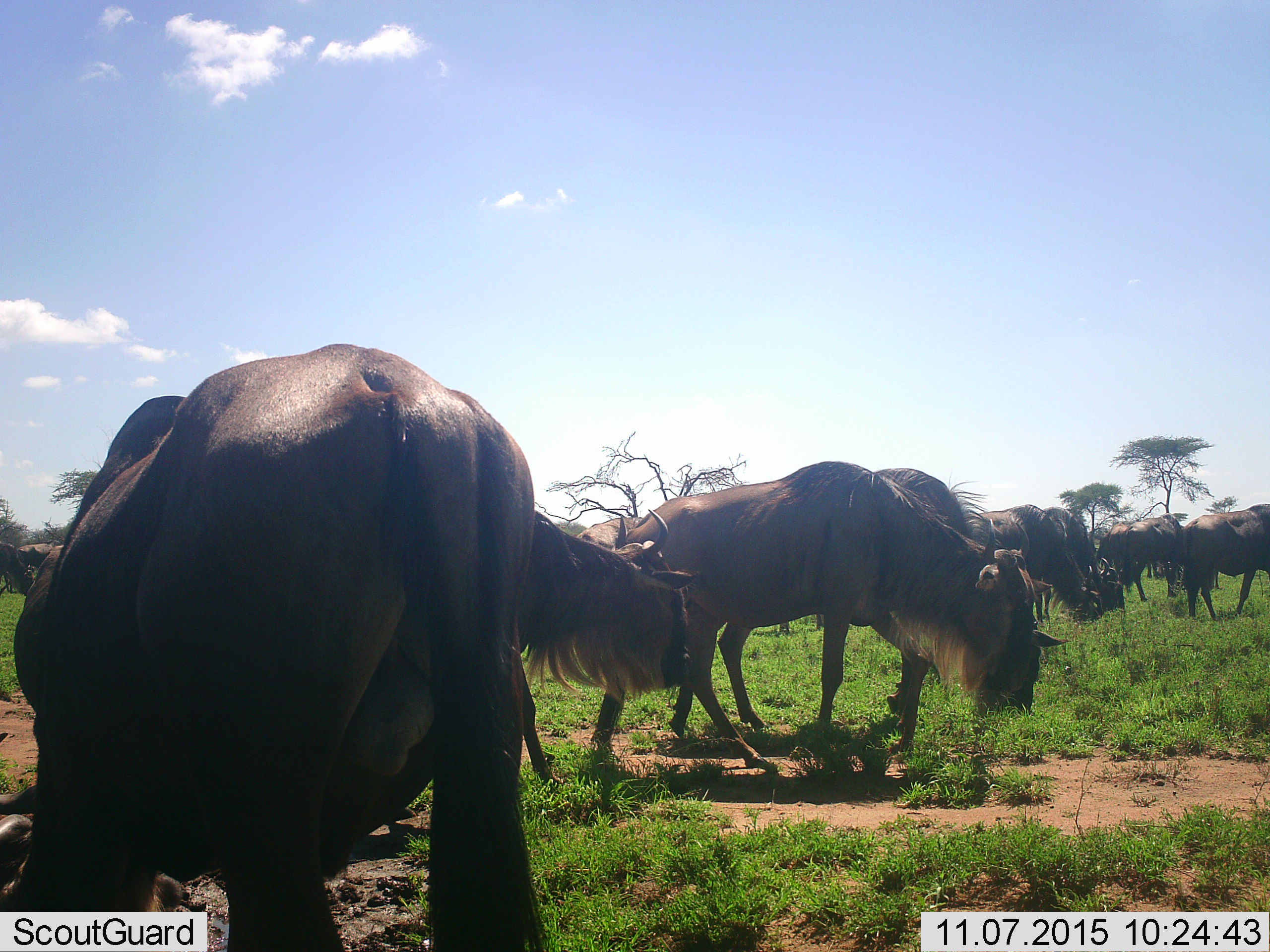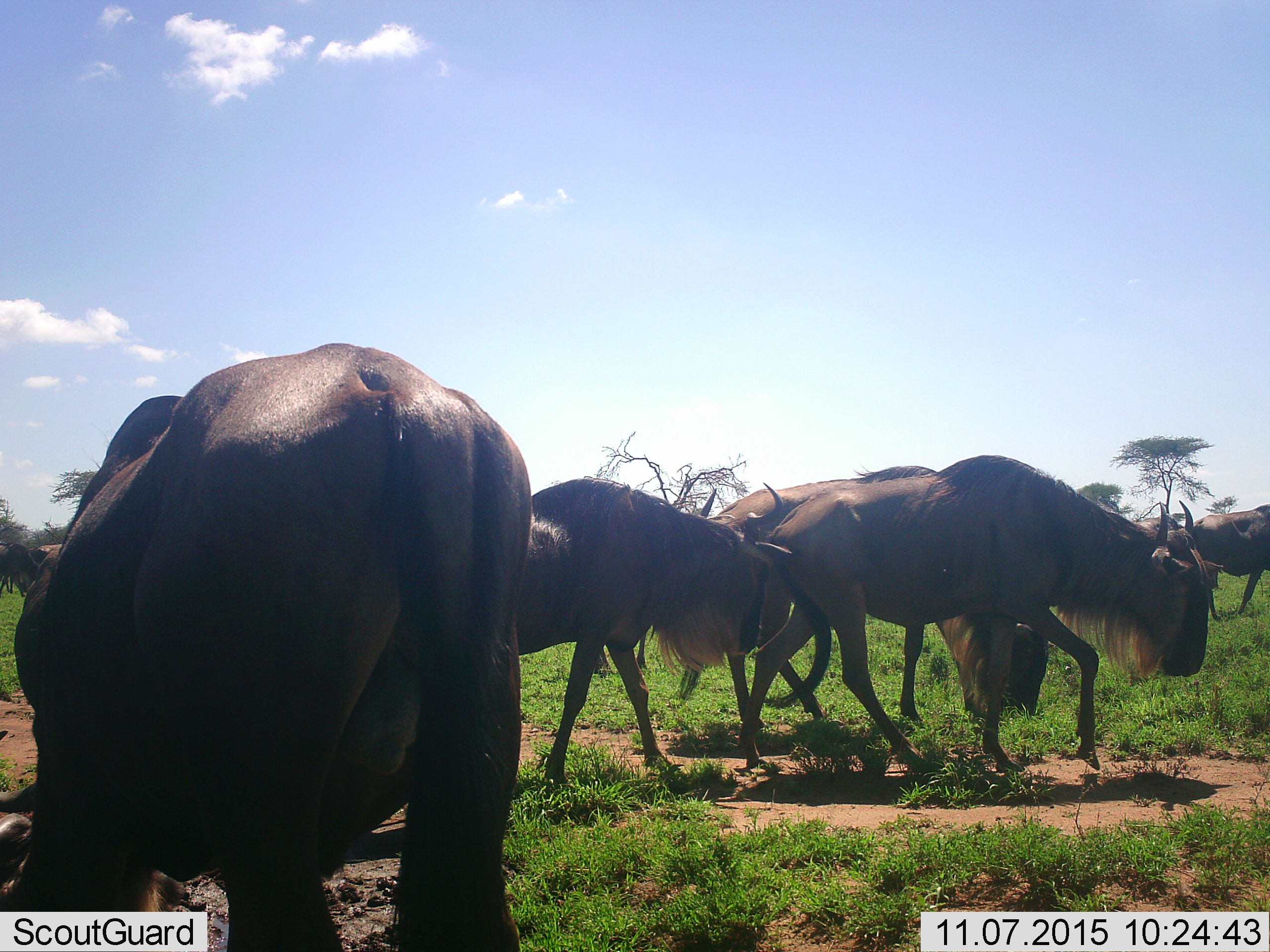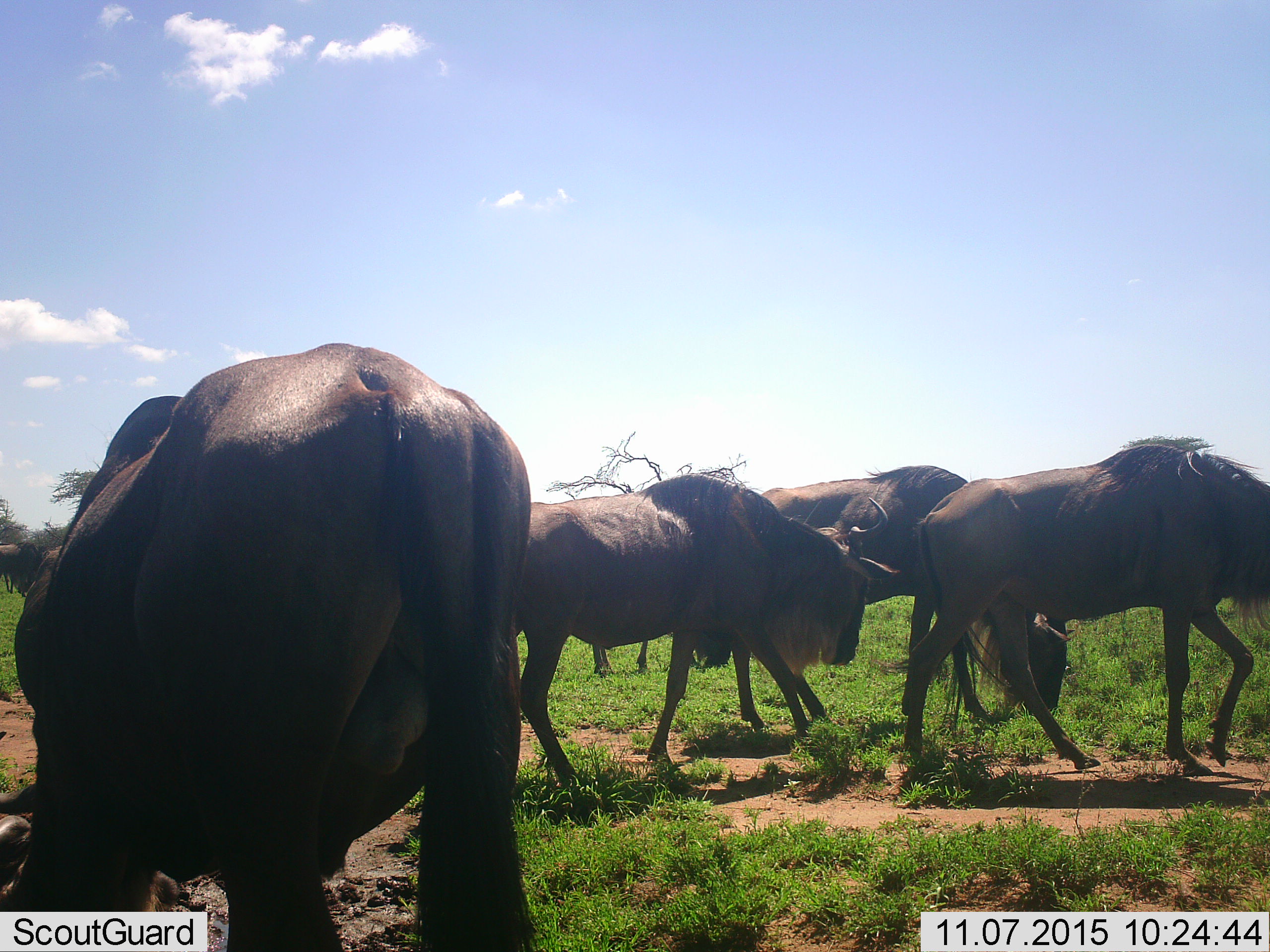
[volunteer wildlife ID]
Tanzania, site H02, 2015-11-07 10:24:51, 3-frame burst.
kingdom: Animalia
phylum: Chordata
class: Mammalia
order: Artiodactyla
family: Bovidae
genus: Connochaetes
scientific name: Connochaetes taurinus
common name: blue wildebeest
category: wildebeest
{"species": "wildebeest (blue wildebeest) (Connochaetes taurinus)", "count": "11-50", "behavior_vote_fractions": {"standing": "33%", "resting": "0%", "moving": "78%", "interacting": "0%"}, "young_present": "0%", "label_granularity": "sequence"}